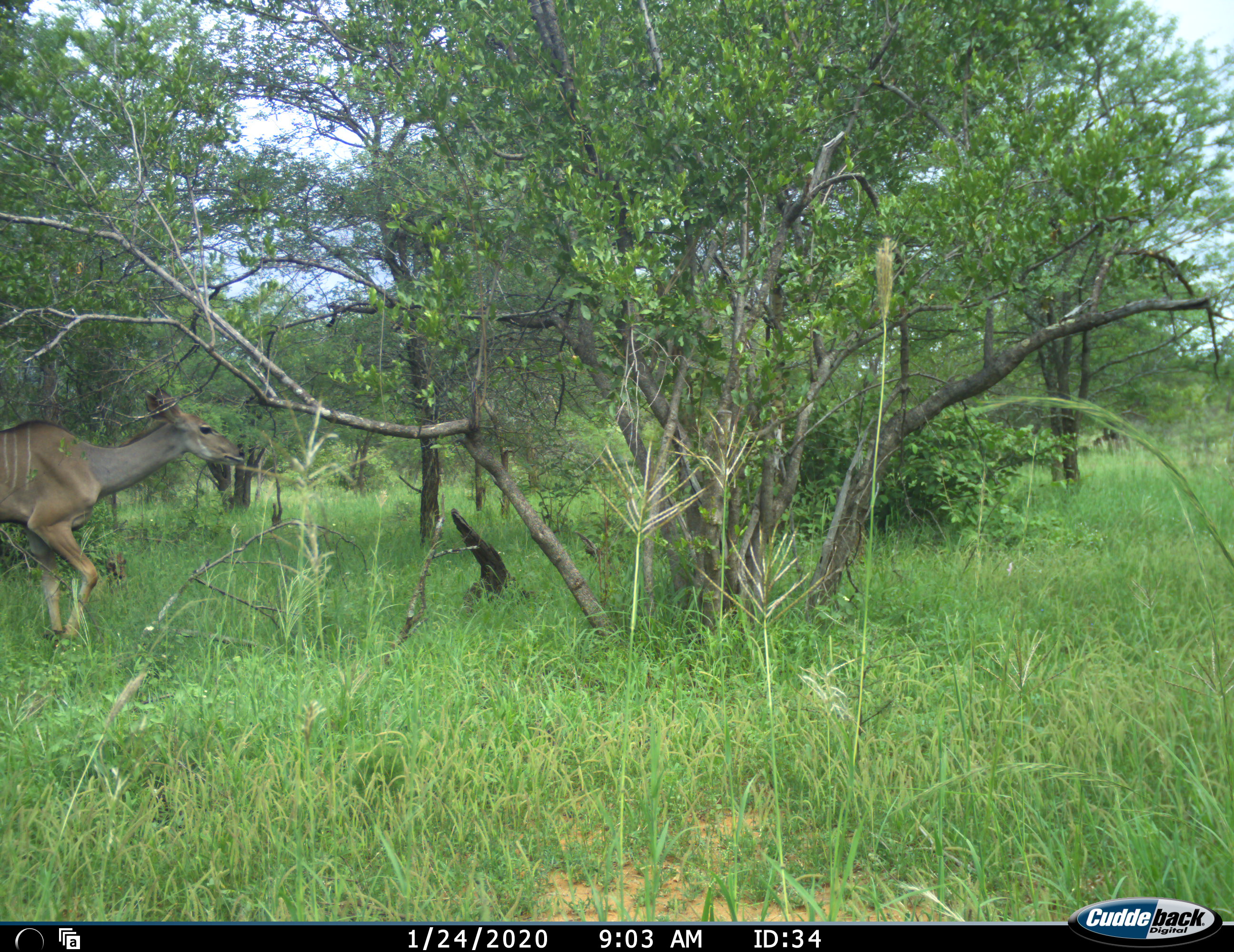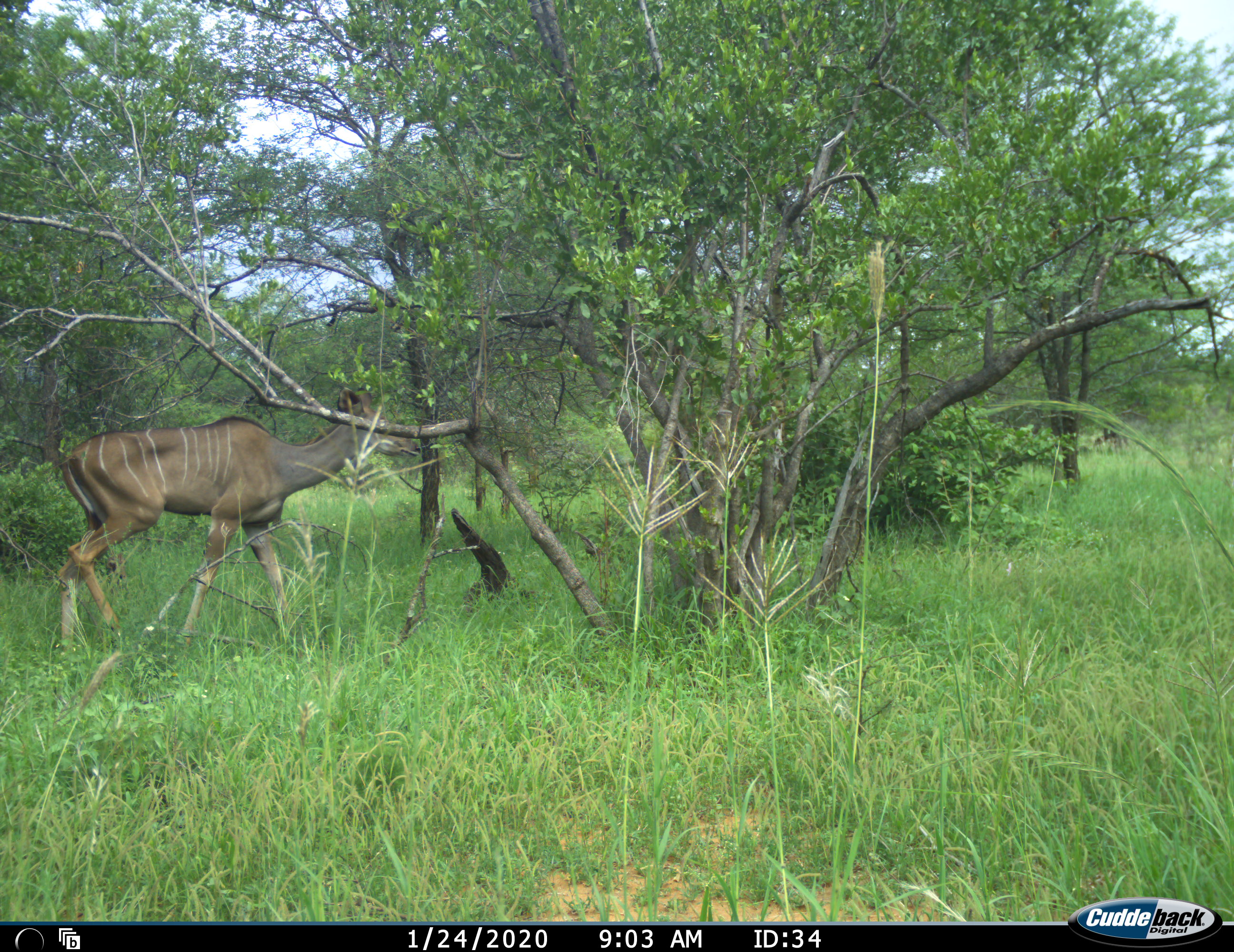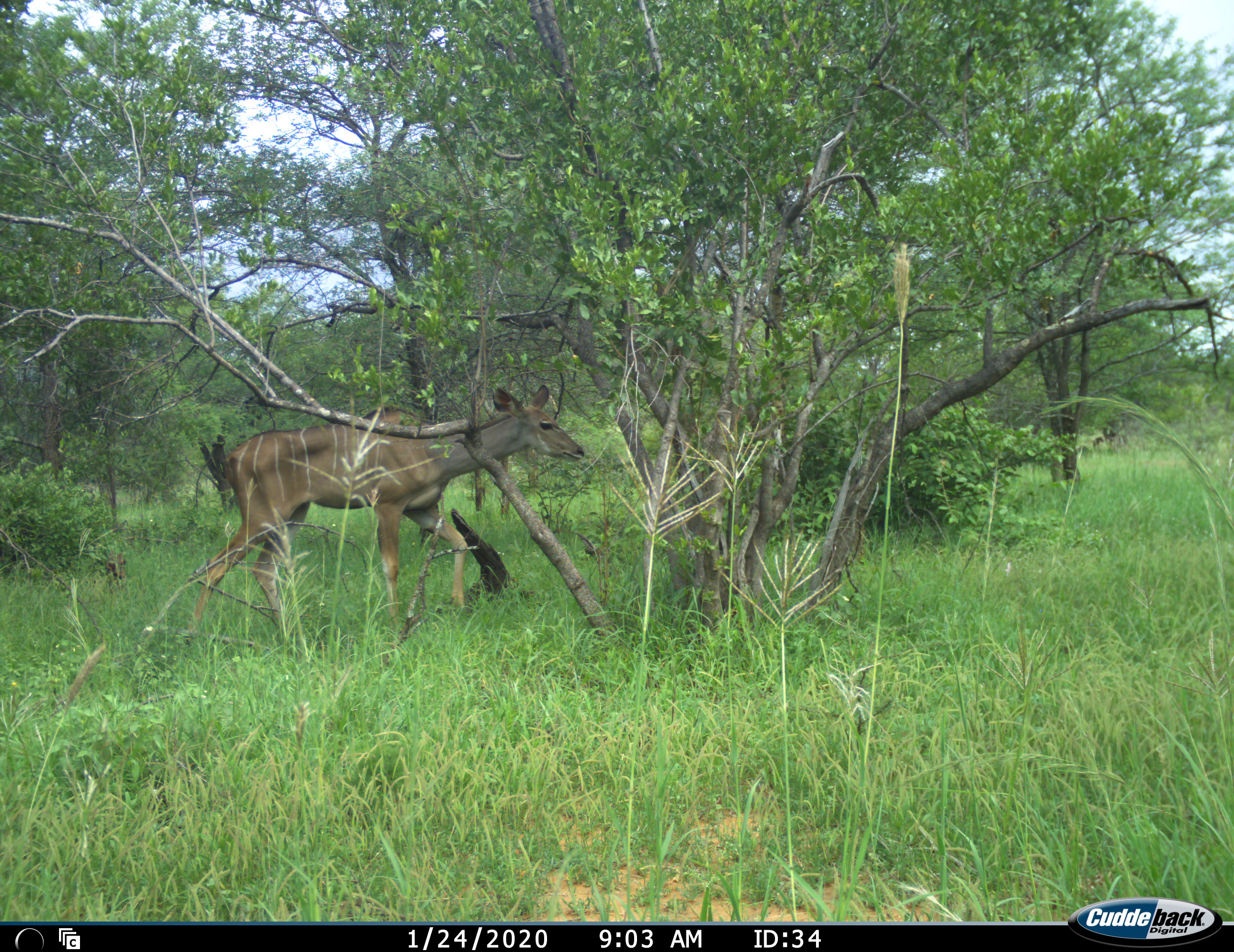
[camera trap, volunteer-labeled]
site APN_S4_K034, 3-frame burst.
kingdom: Animalia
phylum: Chordata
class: Mammalia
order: Artiodactyla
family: Bovidae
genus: Tragelaphus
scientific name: Tragelaphus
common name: kudu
Kudu (Tragelaphus), count 1. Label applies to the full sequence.